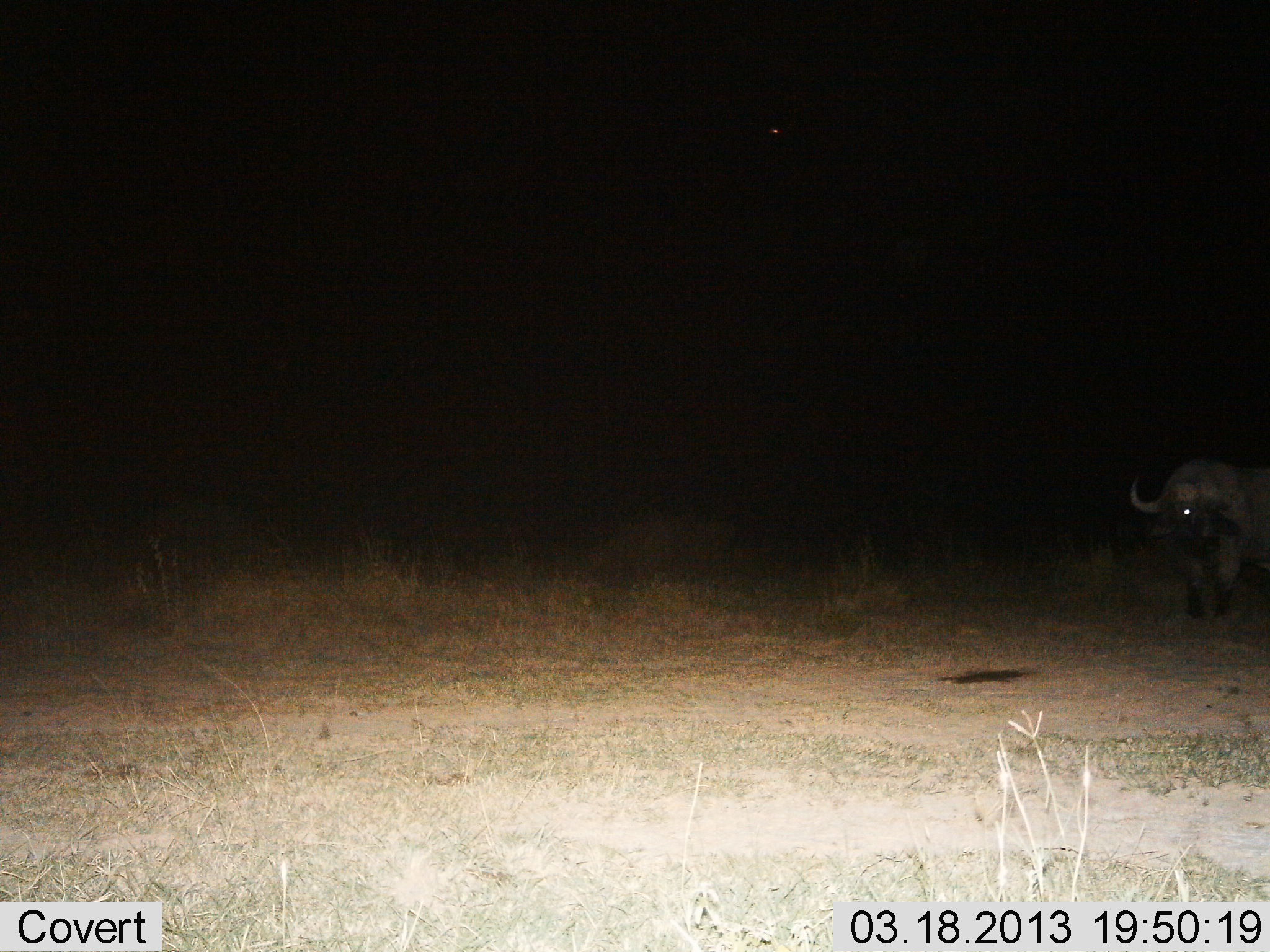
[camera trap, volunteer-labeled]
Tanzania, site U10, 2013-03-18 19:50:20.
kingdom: Animalia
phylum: Chordata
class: Mammalia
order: Artiodactyla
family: Bovidae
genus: Syncerus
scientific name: Syncerus caffer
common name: cape buffalo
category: buffalo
Buffalo (cape buffalo) (Syncerus caffer), count 1. Behavior (volunteer vote fractions): standing 80%, resting 0%, moving 20%, interacting 0%. Young present (vote fraction): 0%. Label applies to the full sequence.